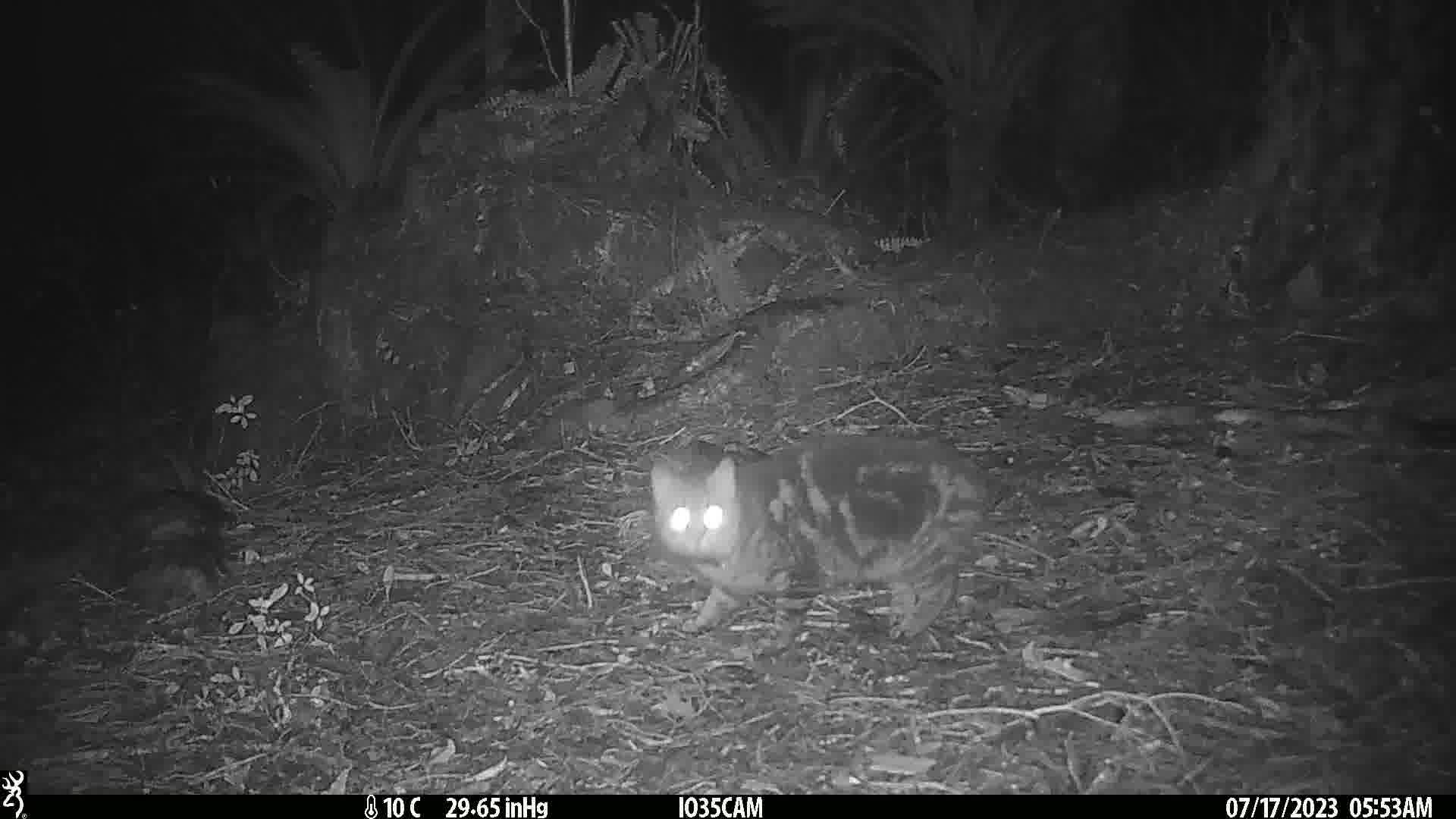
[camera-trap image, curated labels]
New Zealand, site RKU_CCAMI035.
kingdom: Animalia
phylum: Chordata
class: Mammalia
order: Carnivora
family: Felidae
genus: Felis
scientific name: Felis catus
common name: domestic cat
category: cat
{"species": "cat (domestic cat) (Felis catus)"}